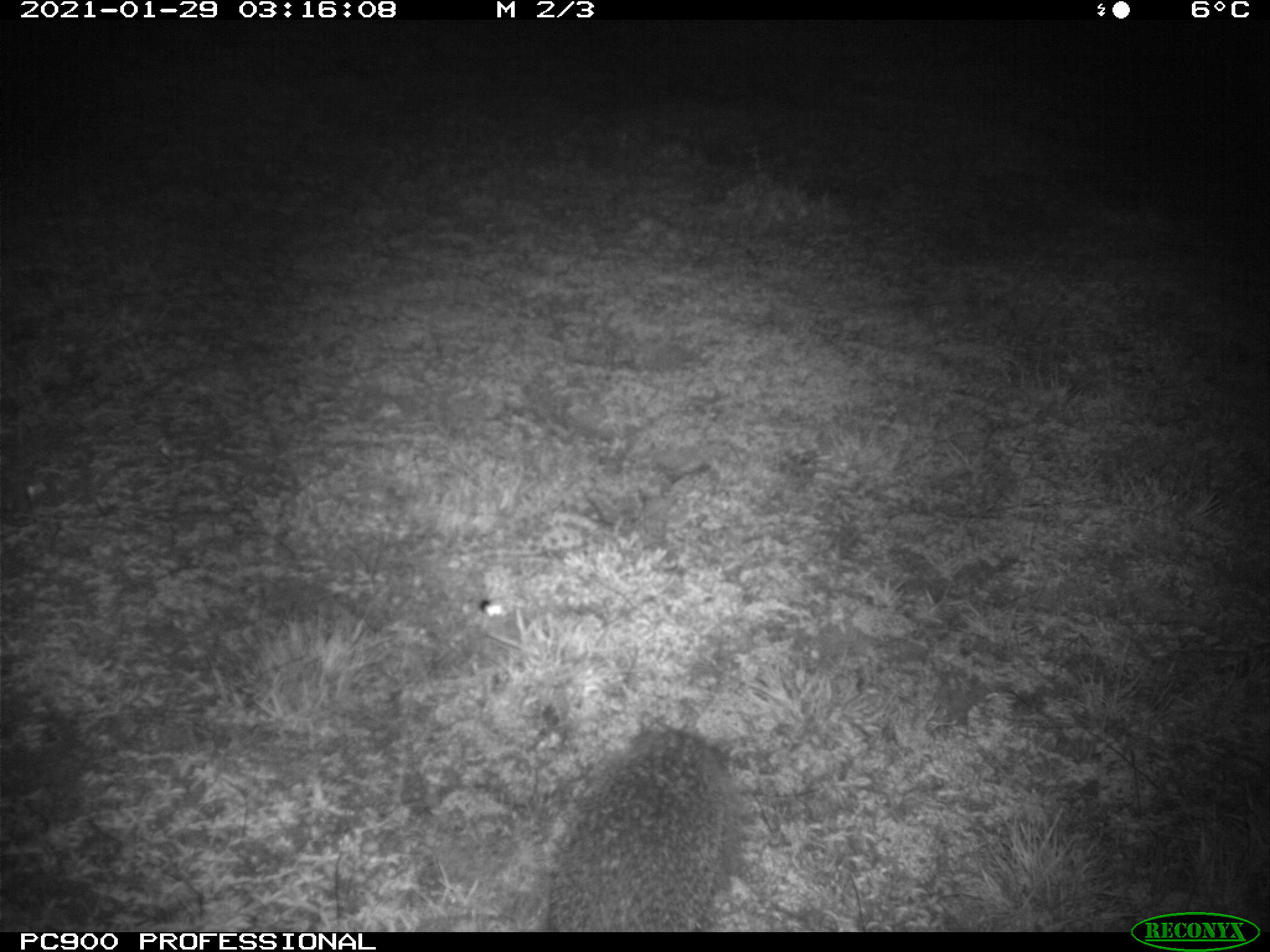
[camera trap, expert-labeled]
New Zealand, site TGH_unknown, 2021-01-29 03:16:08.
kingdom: Animalia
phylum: Chordata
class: Mammalia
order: Eulipotyphla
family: Erinaceidae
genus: Erinaceus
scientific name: Erinaceus europaeus europaeus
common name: european hedgehog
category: hedgehog